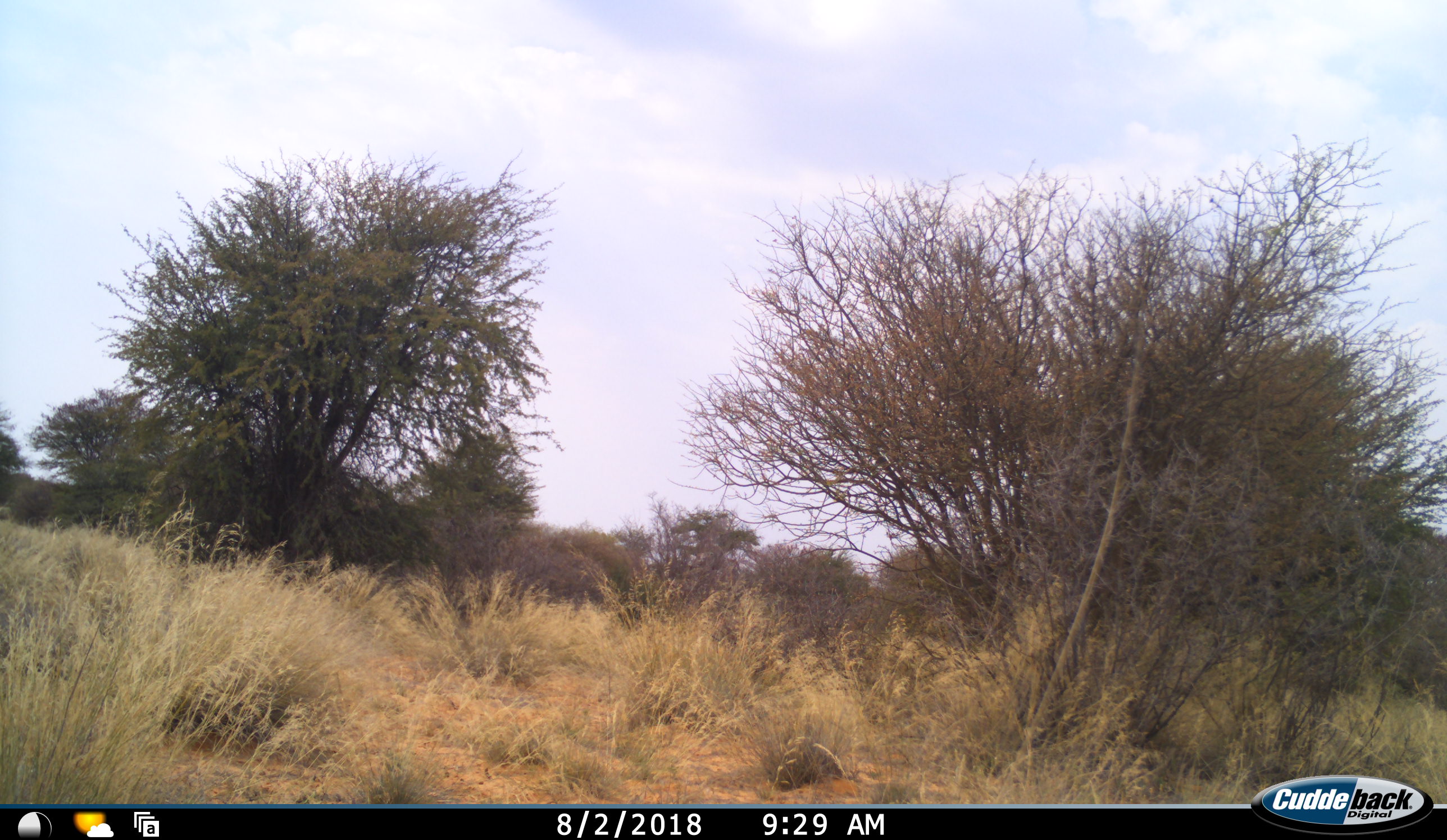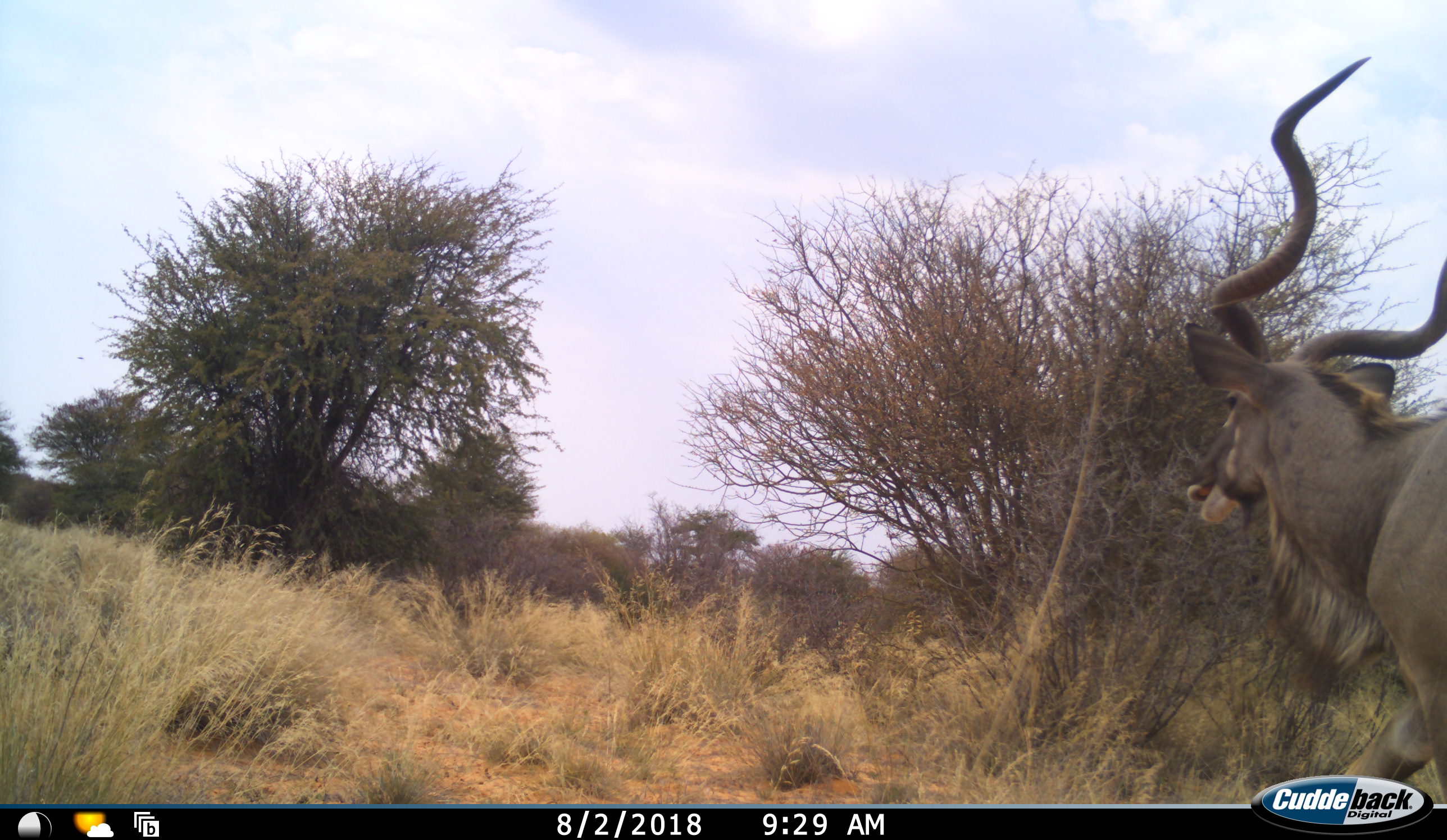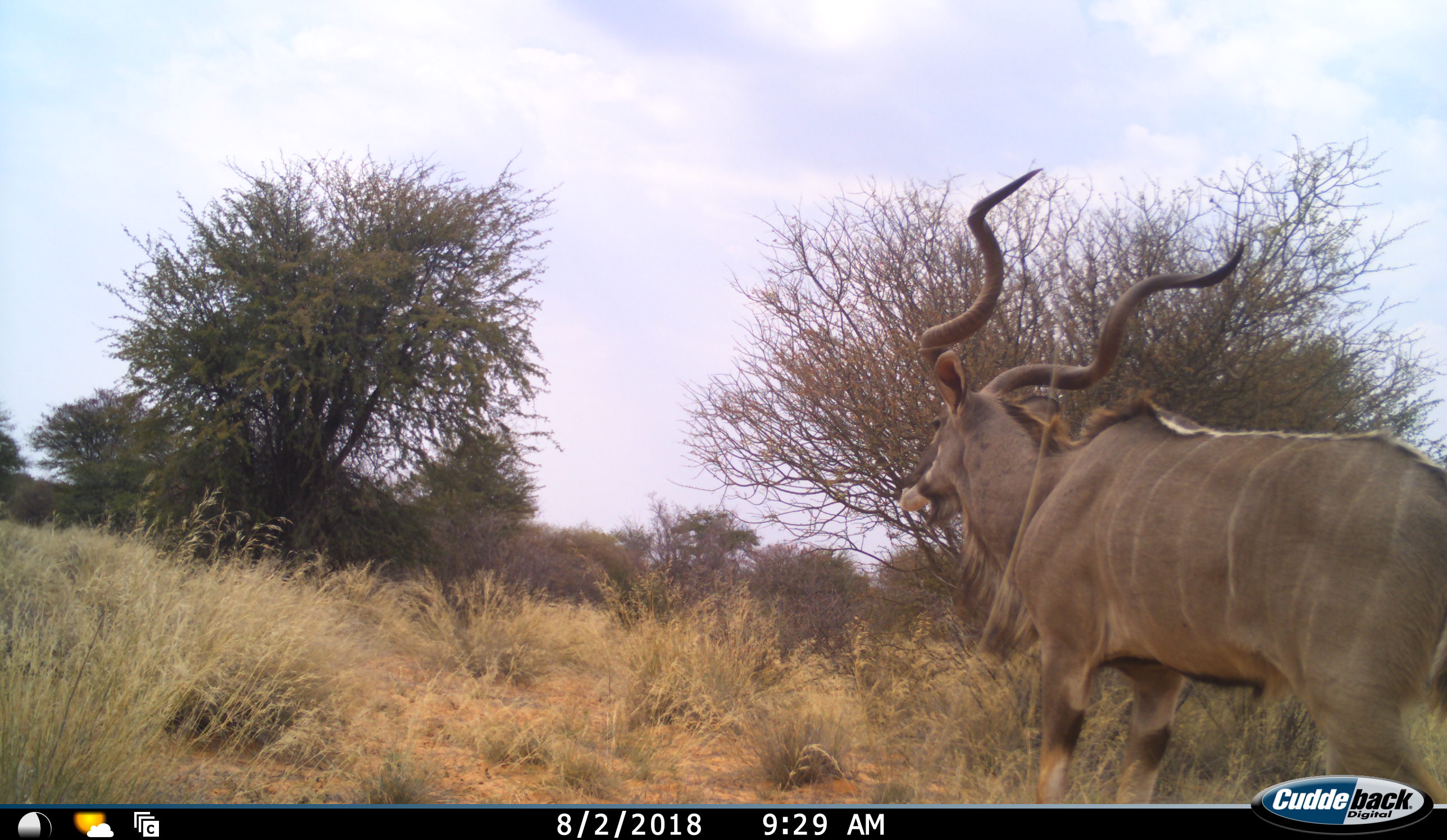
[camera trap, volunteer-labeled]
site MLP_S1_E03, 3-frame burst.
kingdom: Animalia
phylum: Chordata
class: Mammalia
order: Artiodactyla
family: Bovidae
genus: Tragelaphus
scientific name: Tragelaphus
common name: kudu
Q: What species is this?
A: Kudu (Tragelaphus).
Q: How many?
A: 1.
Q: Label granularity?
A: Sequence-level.